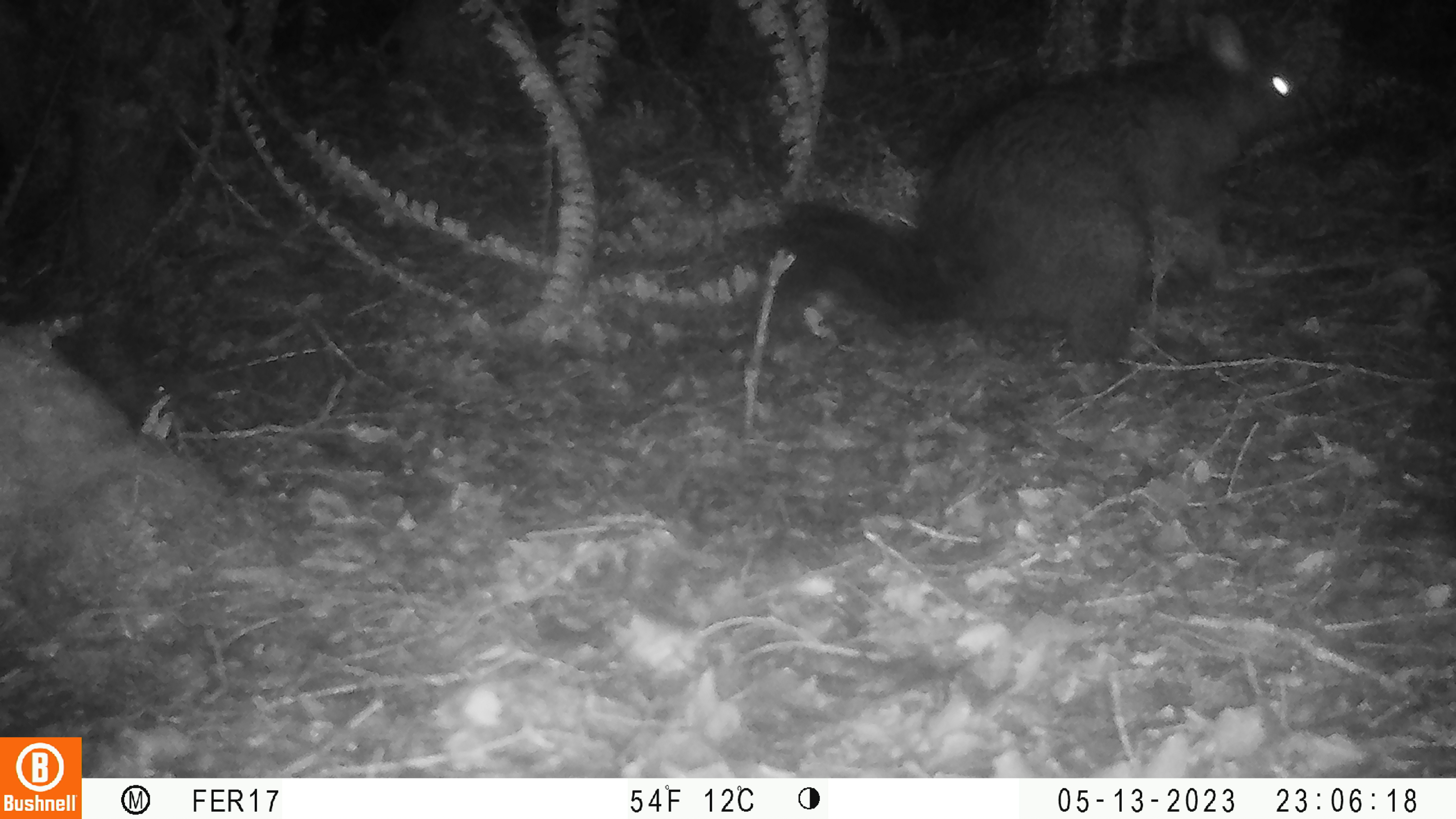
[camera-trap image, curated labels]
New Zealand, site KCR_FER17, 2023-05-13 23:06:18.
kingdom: Animalia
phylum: Chordata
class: Mammalia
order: Diprotodontia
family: Phalangeridae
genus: Trichosurus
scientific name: Trichosurus vulpecula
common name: common brushtail possum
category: possum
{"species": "possum (common brushtail possum) (Trichosurus vulpecula)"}